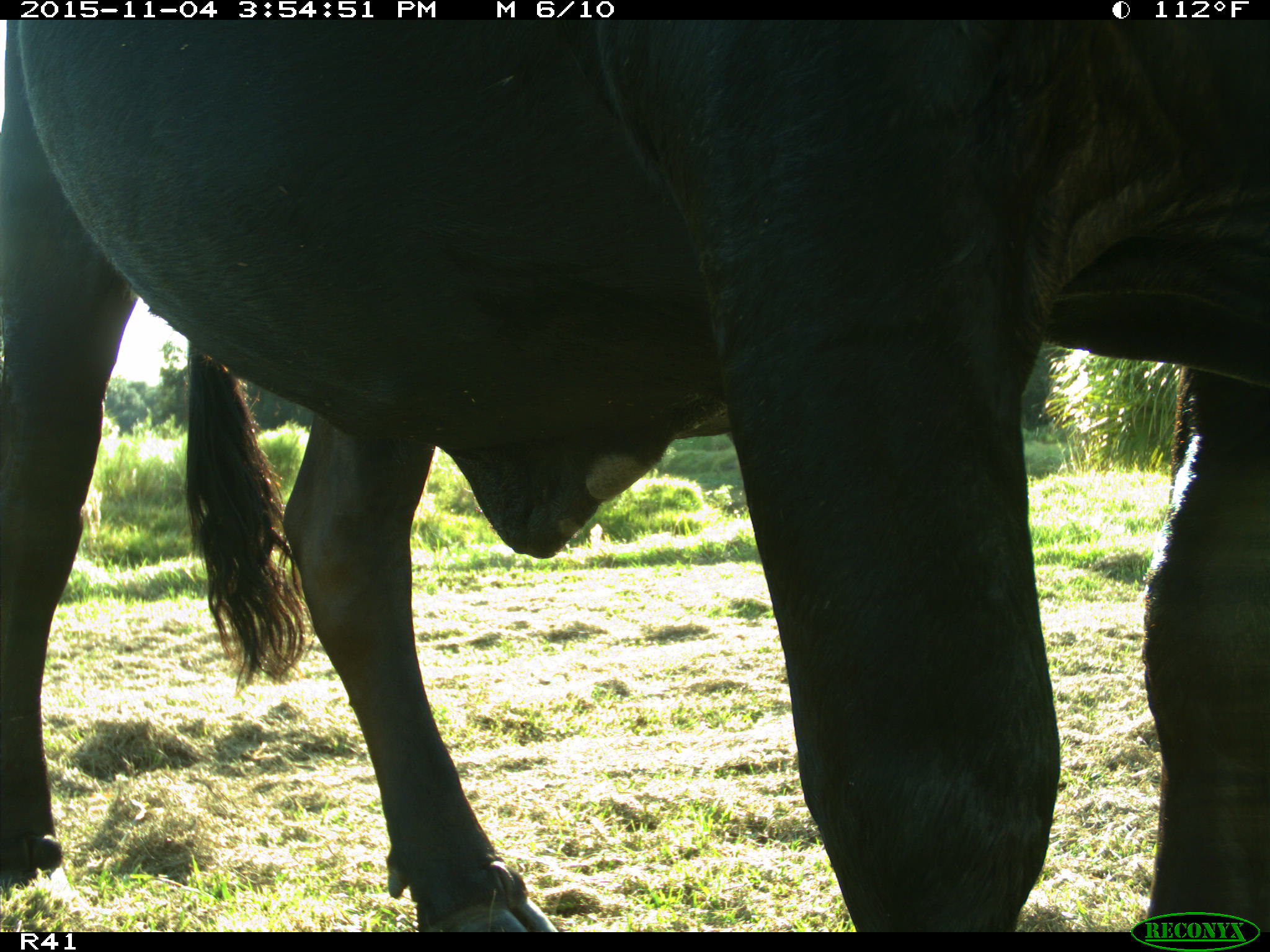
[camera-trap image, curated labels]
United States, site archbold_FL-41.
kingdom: Animalia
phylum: Chordata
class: Mammalia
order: Artiodactyla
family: Bovidae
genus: Bos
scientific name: Bos taurus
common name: domestic cow